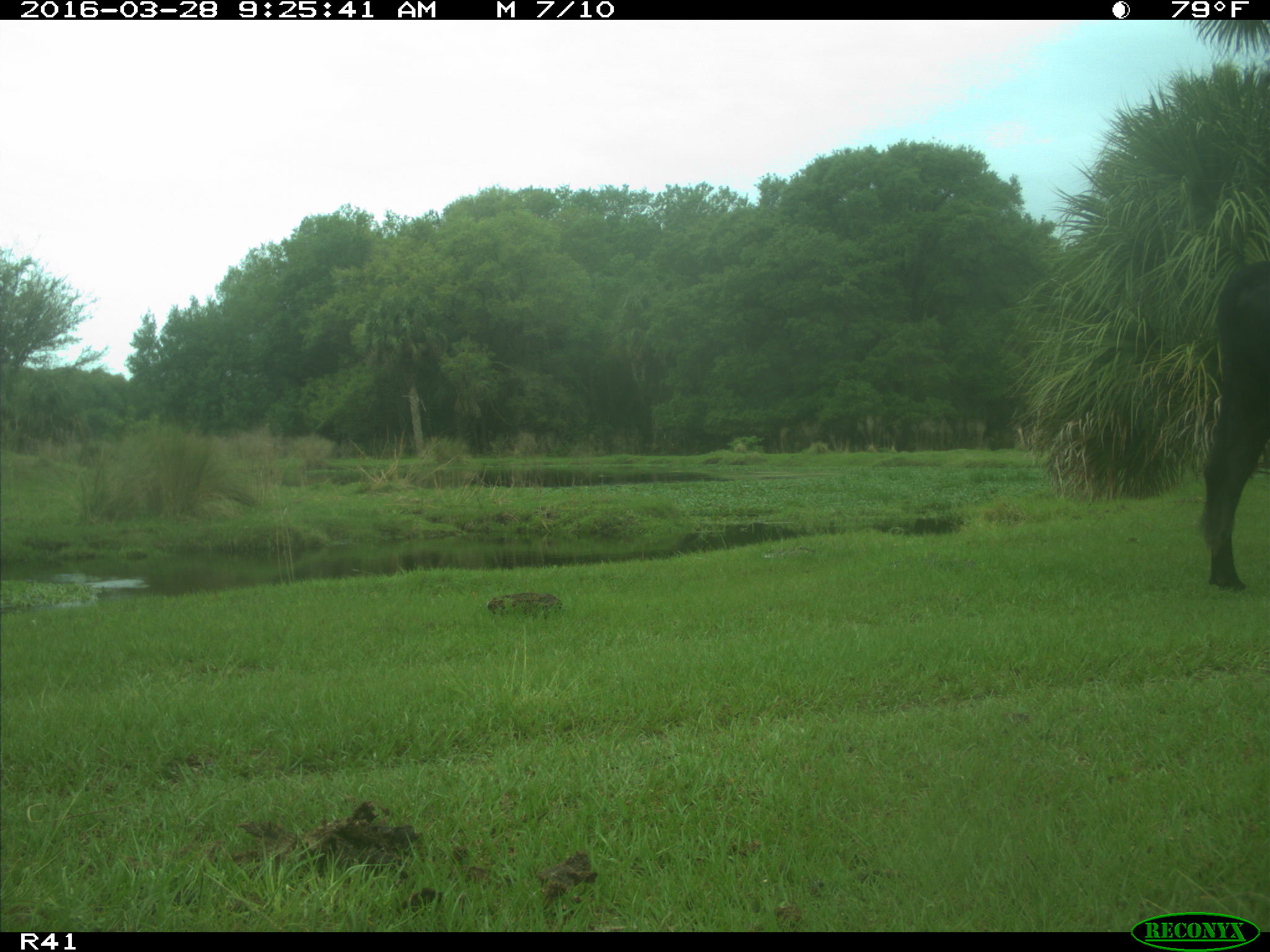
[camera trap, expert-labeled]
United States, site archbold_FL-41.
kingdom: Animalia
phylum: Chordata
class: Mammalia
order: Artiodactyla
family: Bovidae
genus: Bos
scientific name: Bos taurus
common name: domestic cow